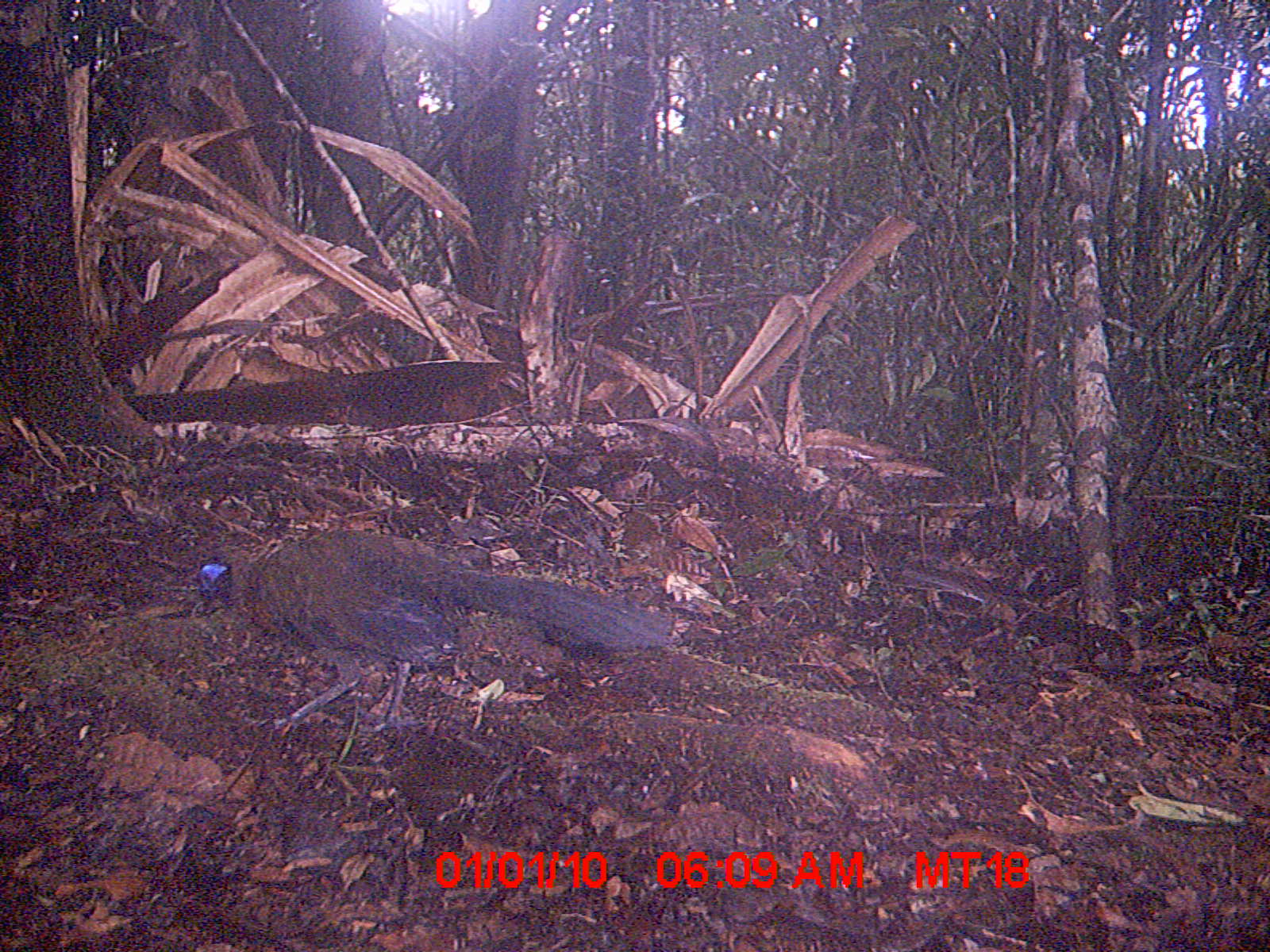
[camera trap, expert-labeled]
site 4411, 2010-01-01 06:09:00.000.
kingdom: Animalia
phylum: Chordata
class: Aves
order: Cuculiformes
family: Cuculidae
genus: Coua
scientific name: Coua serriana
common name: red-breasted coua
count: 1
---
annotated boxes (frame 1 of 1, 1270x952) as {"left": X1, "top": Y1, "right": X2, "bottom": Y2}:
coua serriana: {"left": 191, "top": 526, "right": 680, "bottom": 737}